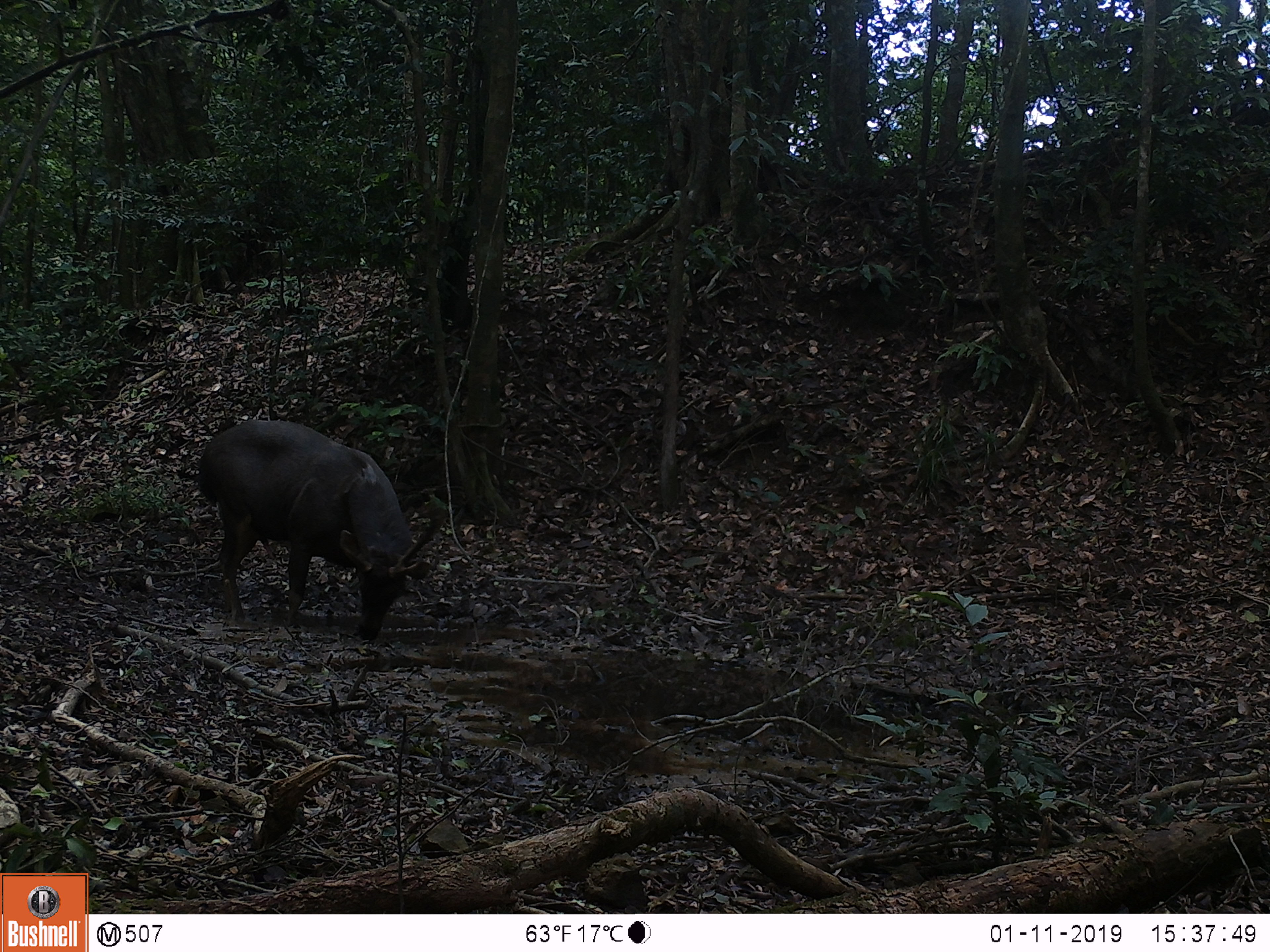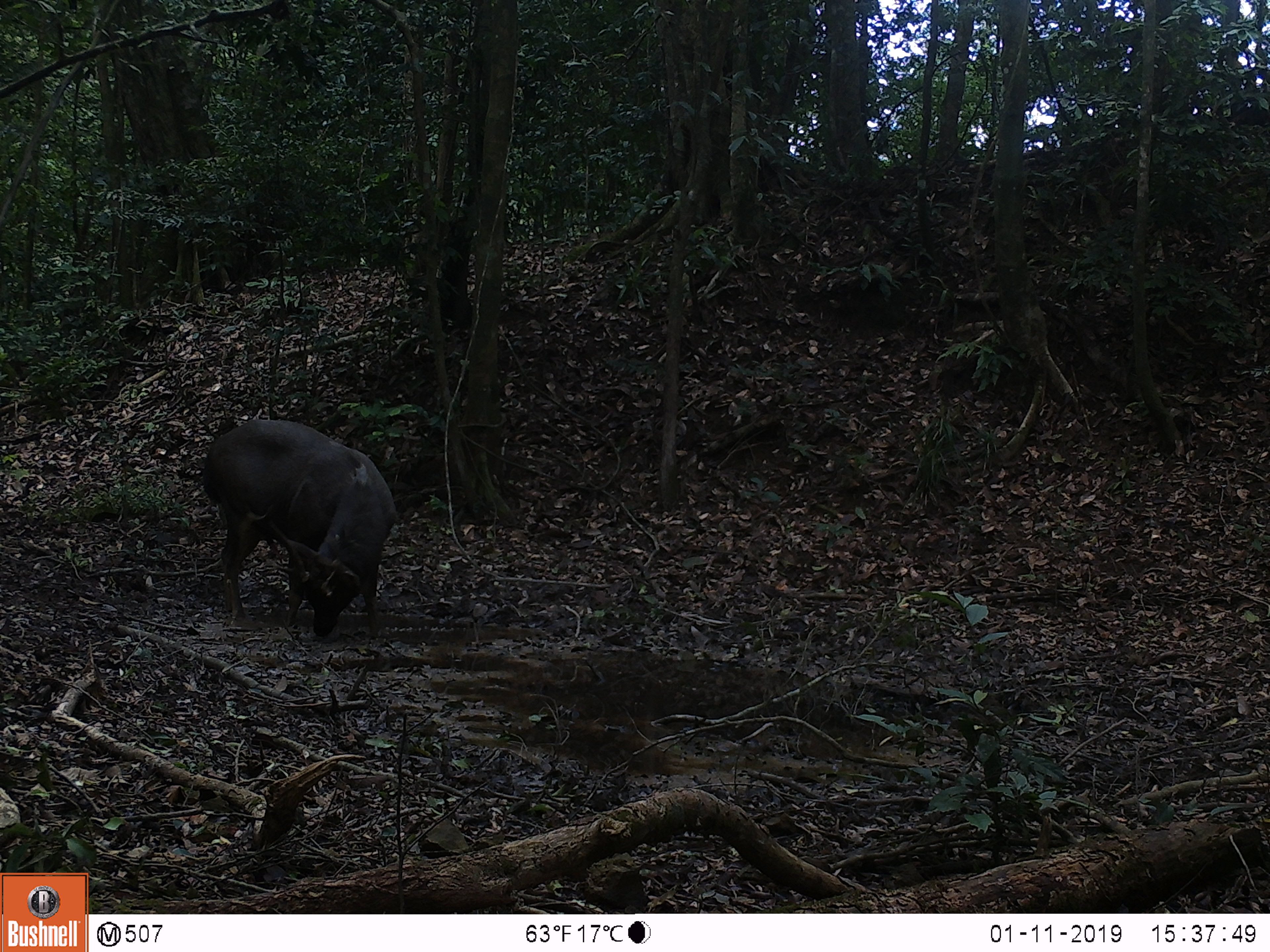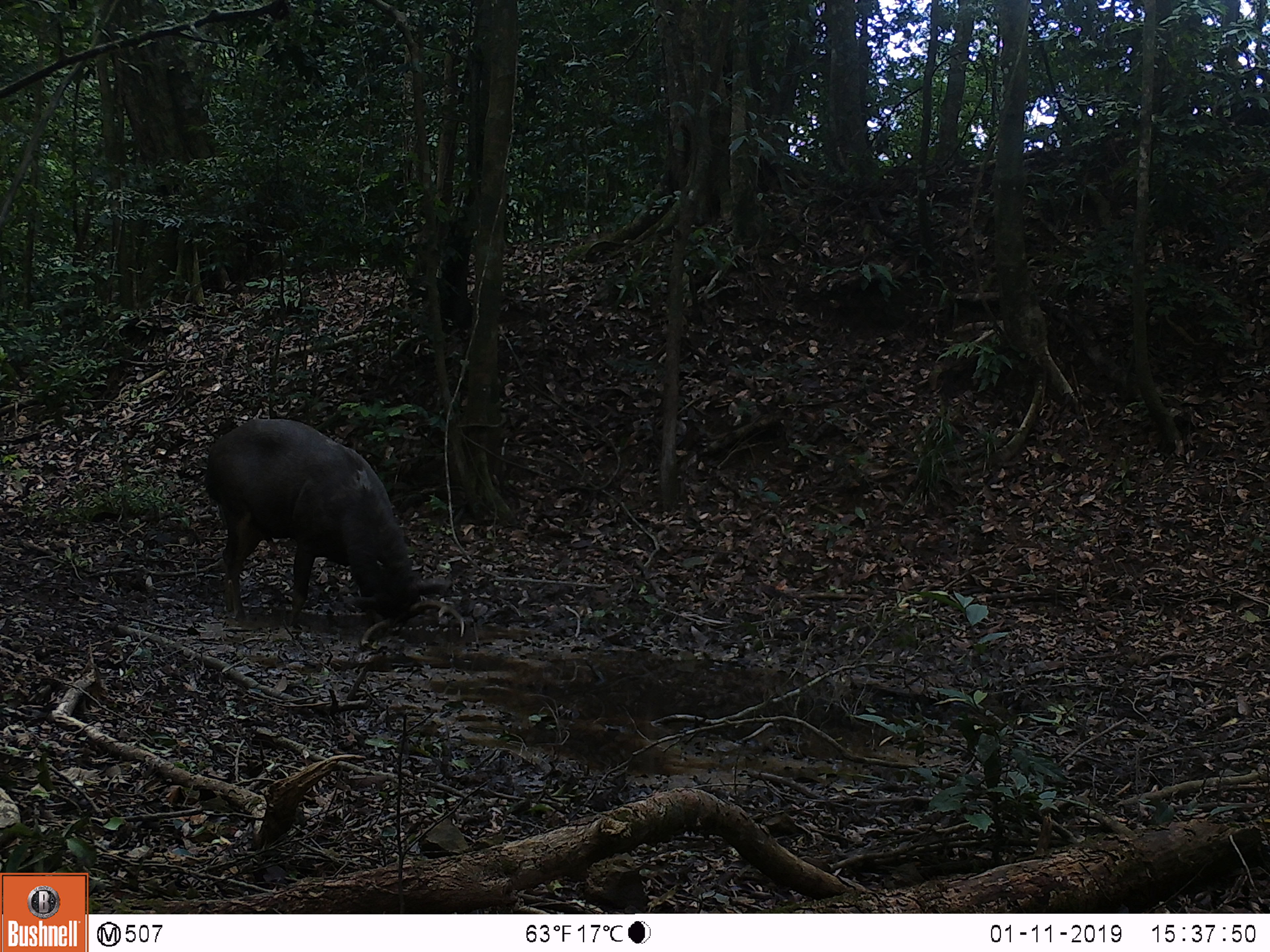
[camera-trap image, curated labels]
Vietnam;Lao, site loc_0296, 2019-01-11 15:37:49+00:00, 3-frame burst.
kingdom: Animalia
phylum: Chordata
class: Mammalia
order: Artiodactyla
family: Cervidae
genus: Rusa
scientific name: Rusa unicolor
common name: sambar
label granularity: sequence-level